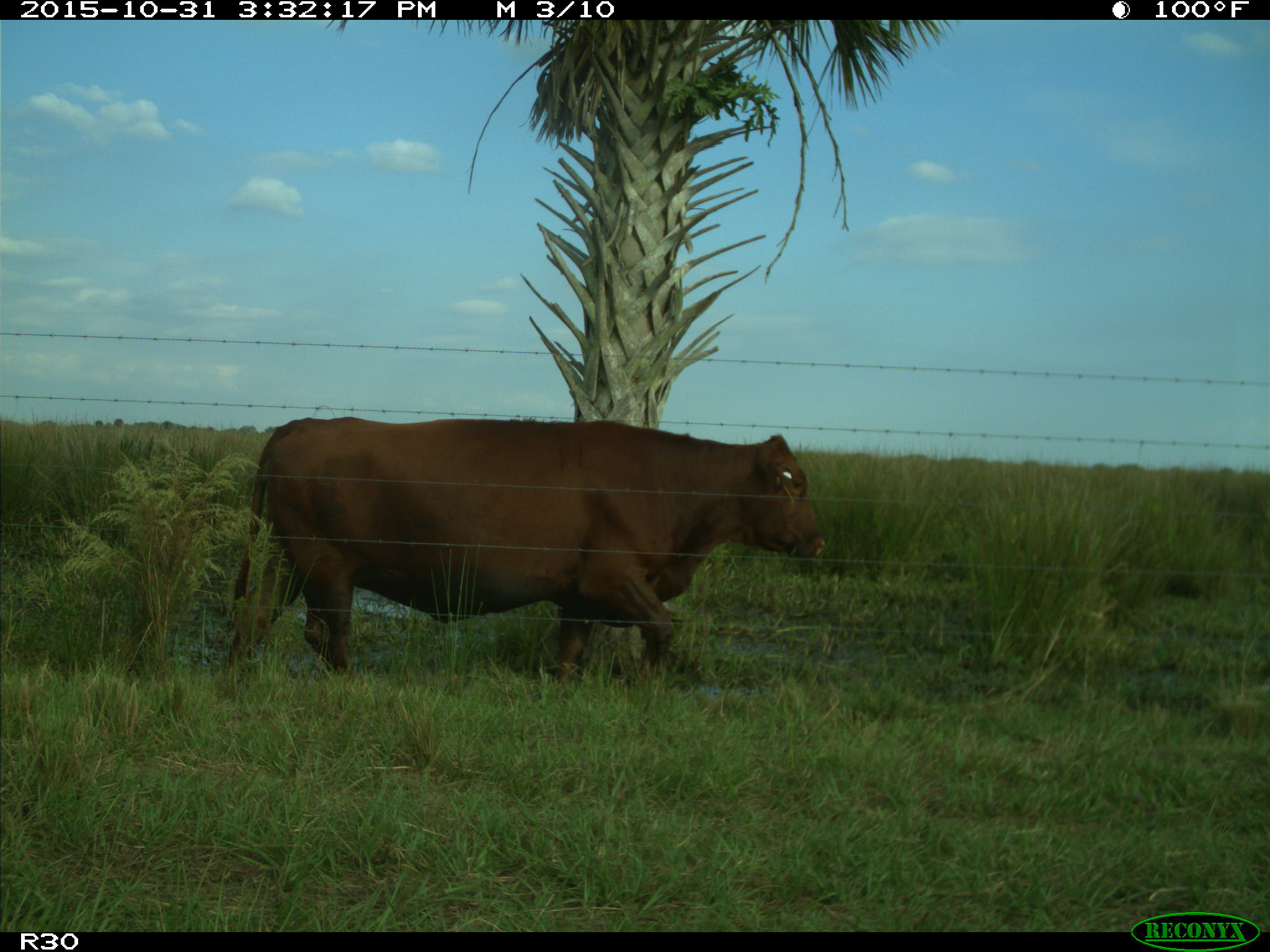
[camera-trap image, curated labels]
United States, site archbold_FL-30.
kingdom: Animalia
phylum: Chordata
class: Mammalia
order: Artiodactyla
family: Bovidae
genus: Bos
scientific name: Bos taurus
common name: domestic cow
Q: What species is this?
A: Bos taurus (domestic cow).